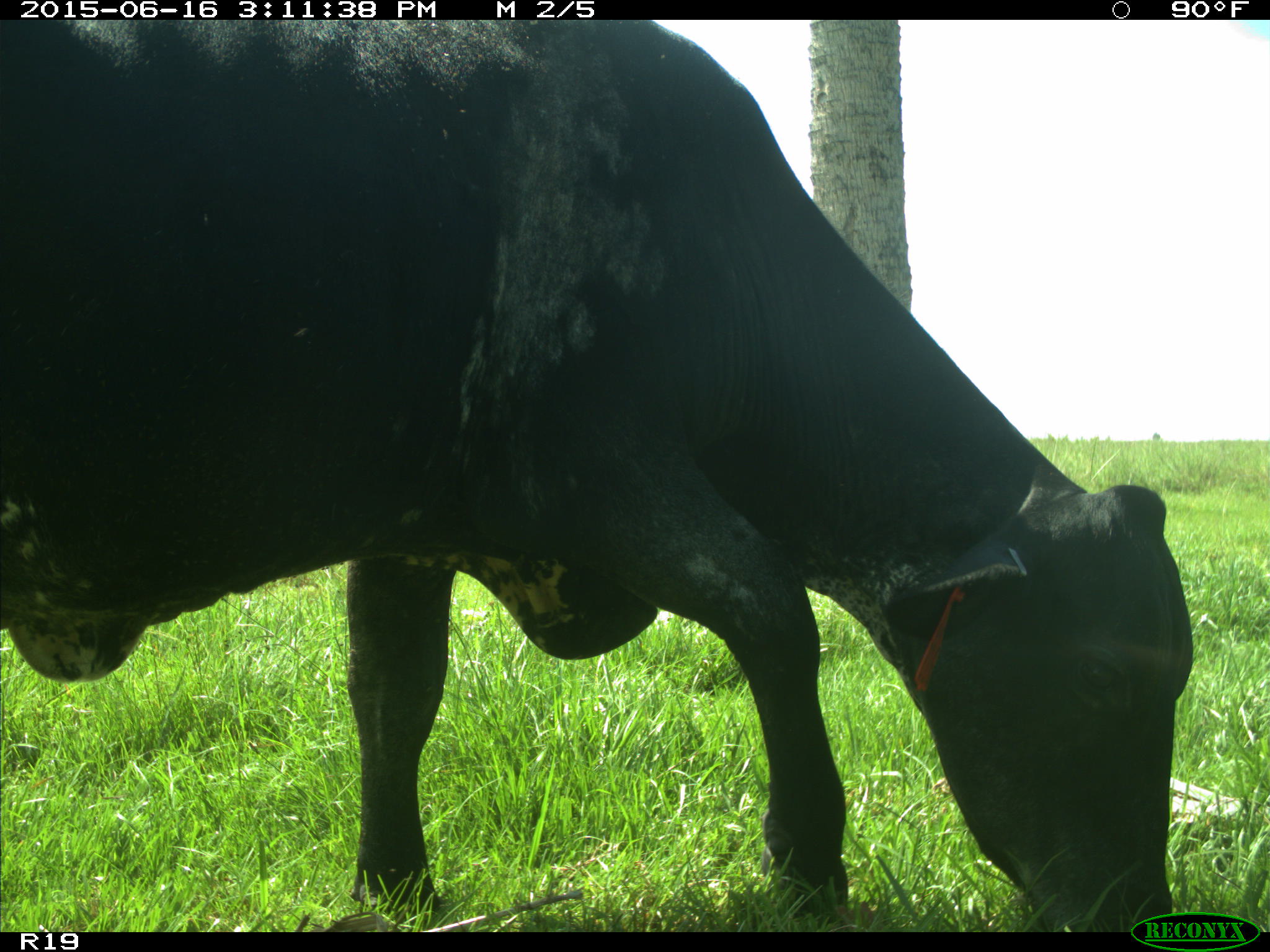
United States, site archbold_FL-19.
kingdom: Animalia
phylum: Chordata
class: Mammalia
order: Artiodactyla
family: Bovidae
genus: Bos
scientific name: Bos taurus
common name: domestic cow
Bos taurus (domestic cow).